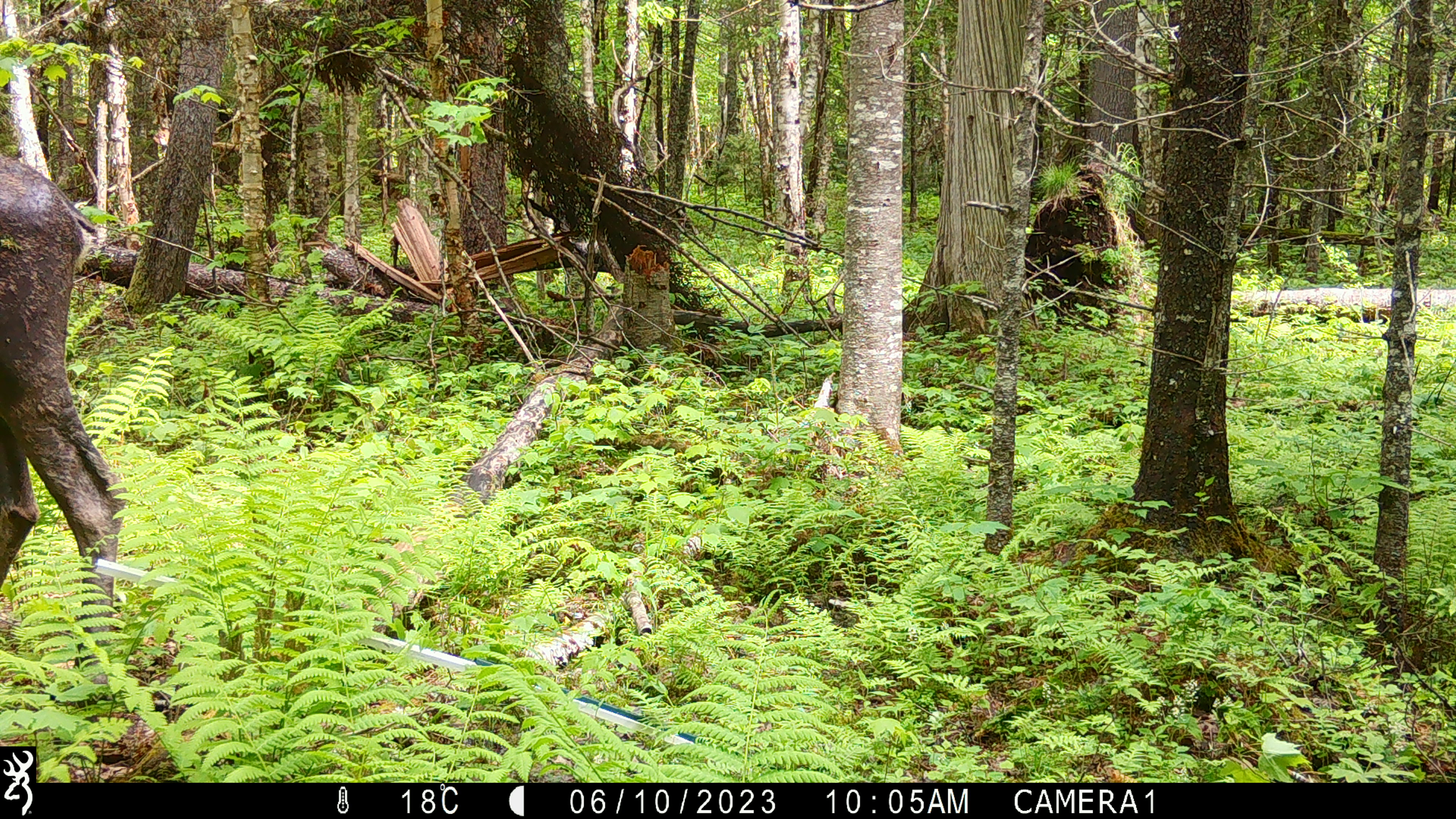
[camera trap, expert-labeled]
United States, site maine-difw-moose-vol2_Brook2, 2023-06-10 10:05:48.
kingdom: Animalia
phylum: Chordata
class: Mammalia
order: Artiodactyla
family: Cervidae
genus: Alces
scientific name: Alces alces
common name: moose